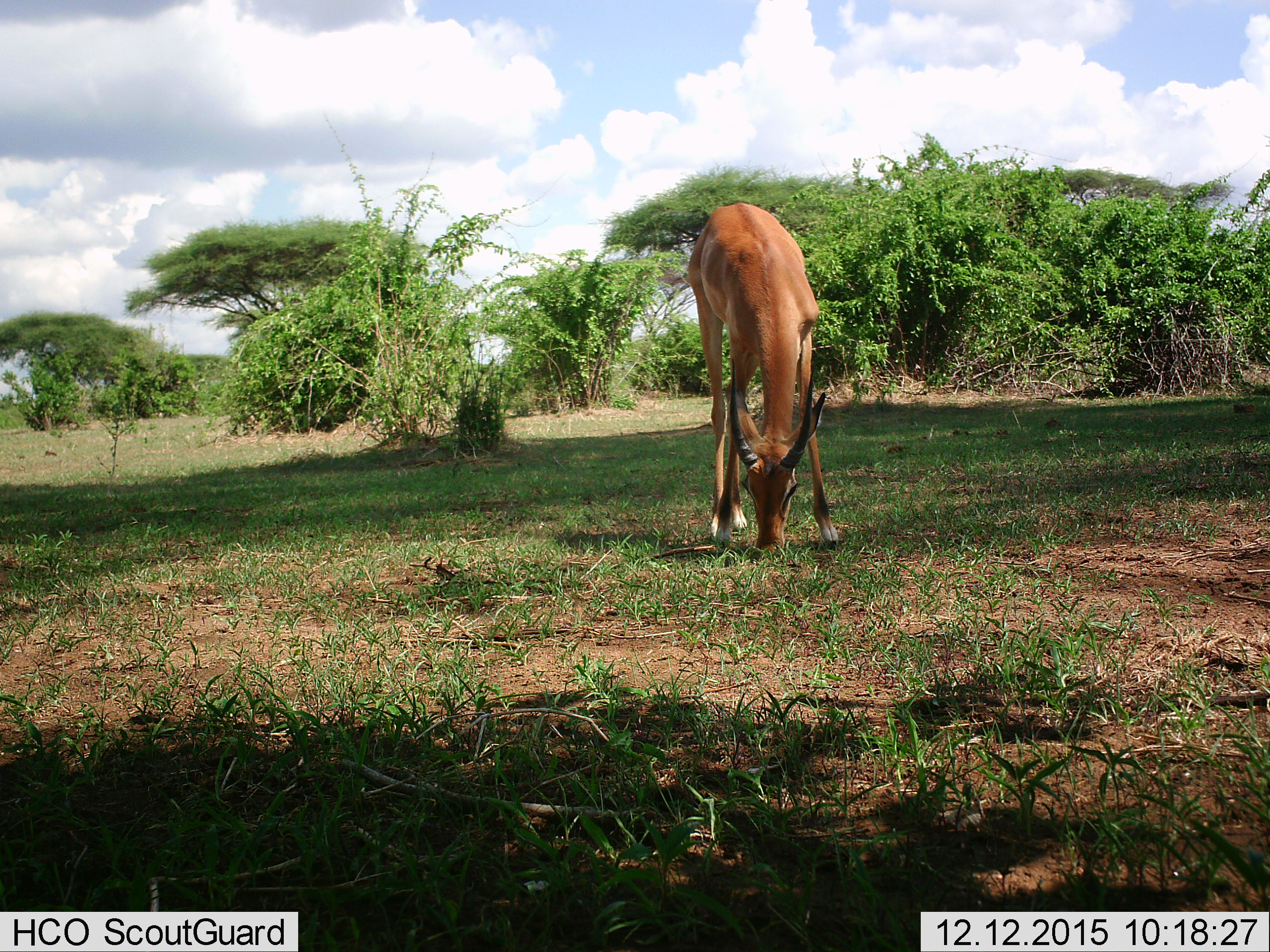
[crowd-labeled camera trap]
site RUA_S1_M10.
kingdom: Animalia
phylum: Chordata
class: Mammalia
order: Artiodactyla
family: Bovidae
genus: Aepyceros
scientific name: Aepyceros melampus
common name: impala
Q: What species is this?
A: Impala (Aepyceros melampus).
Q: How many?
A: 1.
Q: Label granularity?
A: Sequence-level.